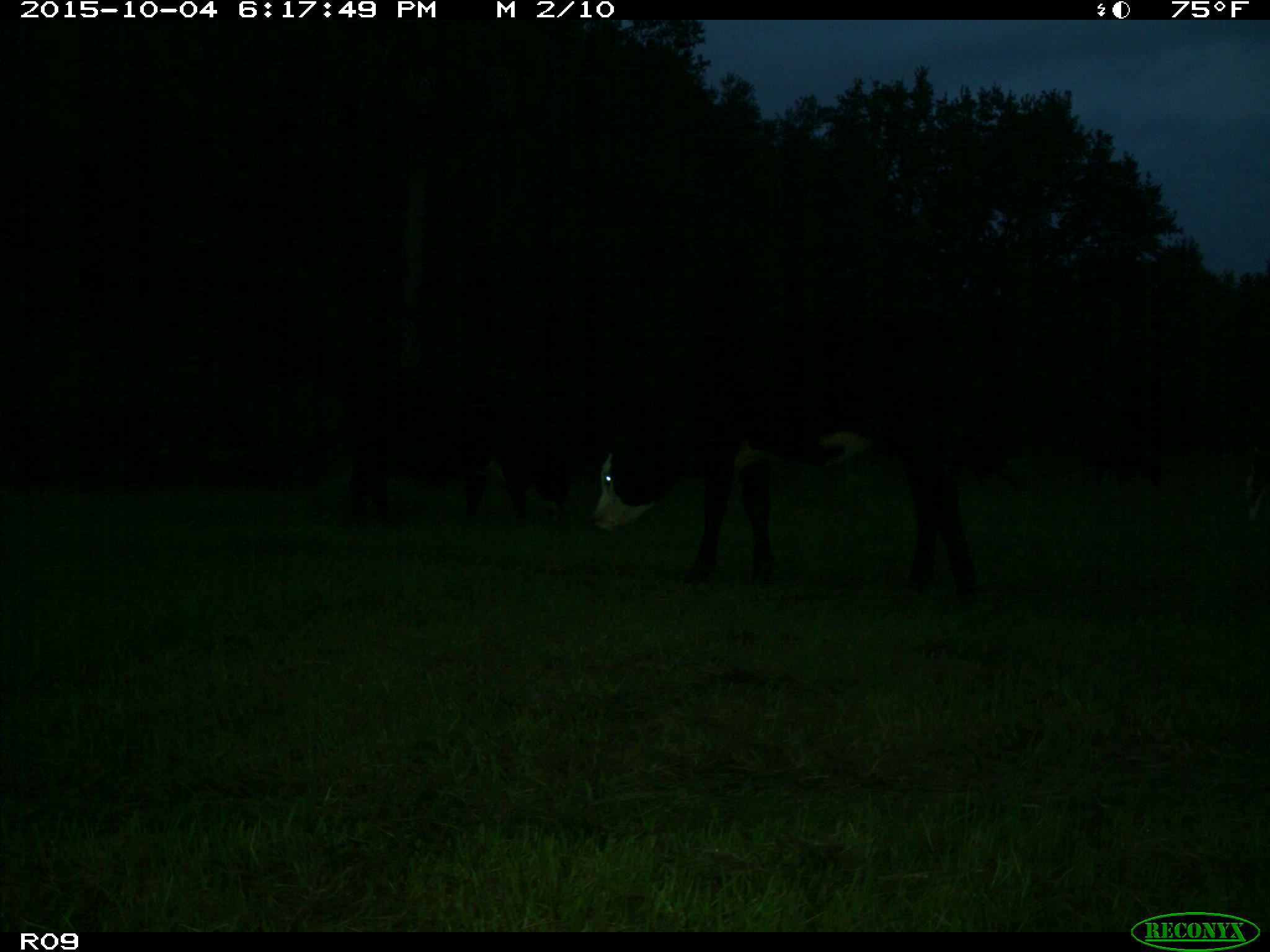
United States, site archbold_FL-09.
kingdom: Animalia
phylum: Chordata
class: Mammalia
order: Artiodactyla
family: Bovidae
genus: Bos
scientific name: Bos taurus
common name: domestic cow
Bos taurus (domestic cow).